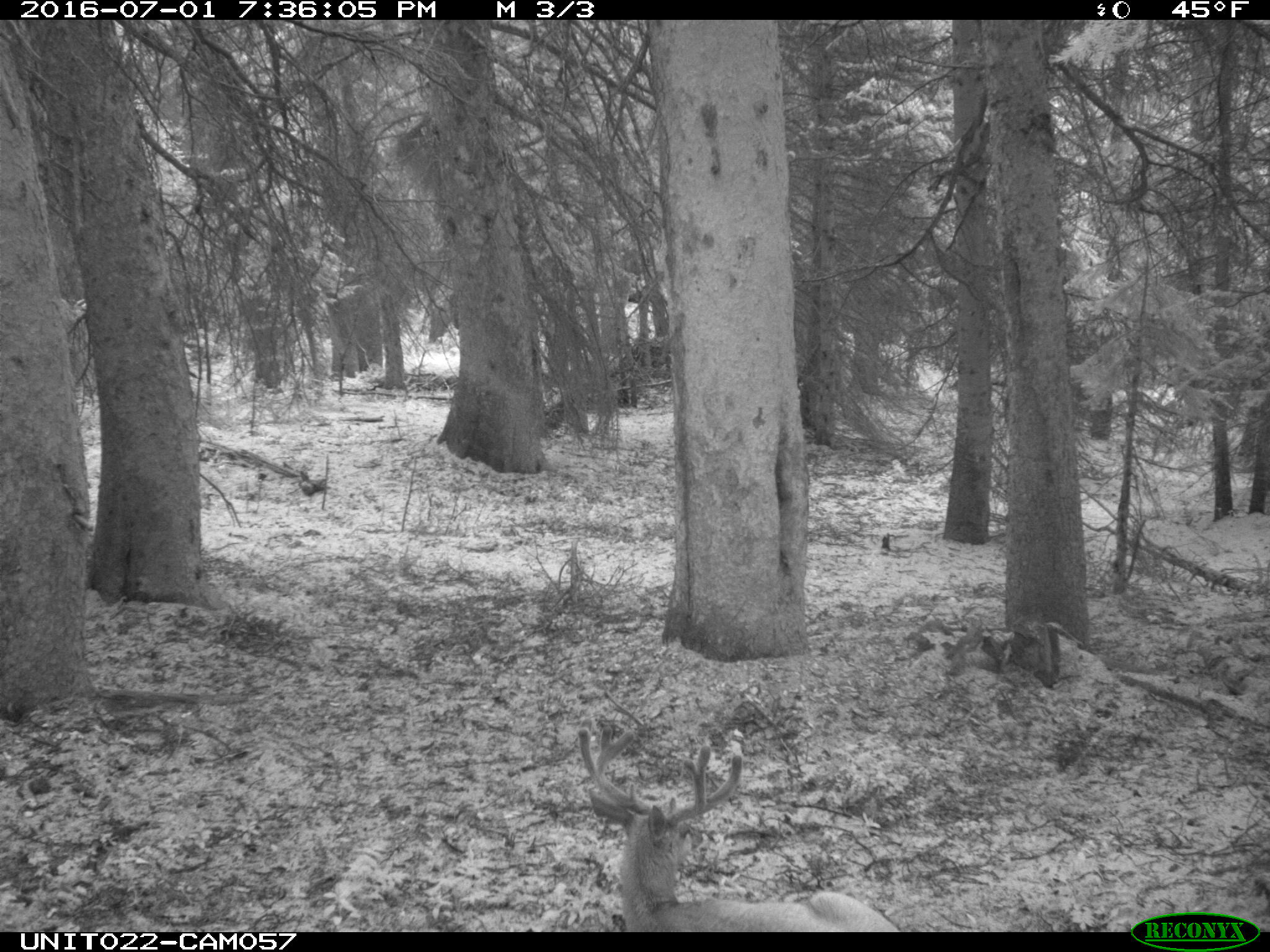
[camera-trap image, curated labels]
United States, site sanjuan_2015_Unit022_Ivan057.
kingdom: Animalia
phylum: Chordata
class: Mammalia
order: Artiodactyla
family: Cervidae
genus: Odocoileus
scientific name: Odocoileus hemionus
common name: mule deer